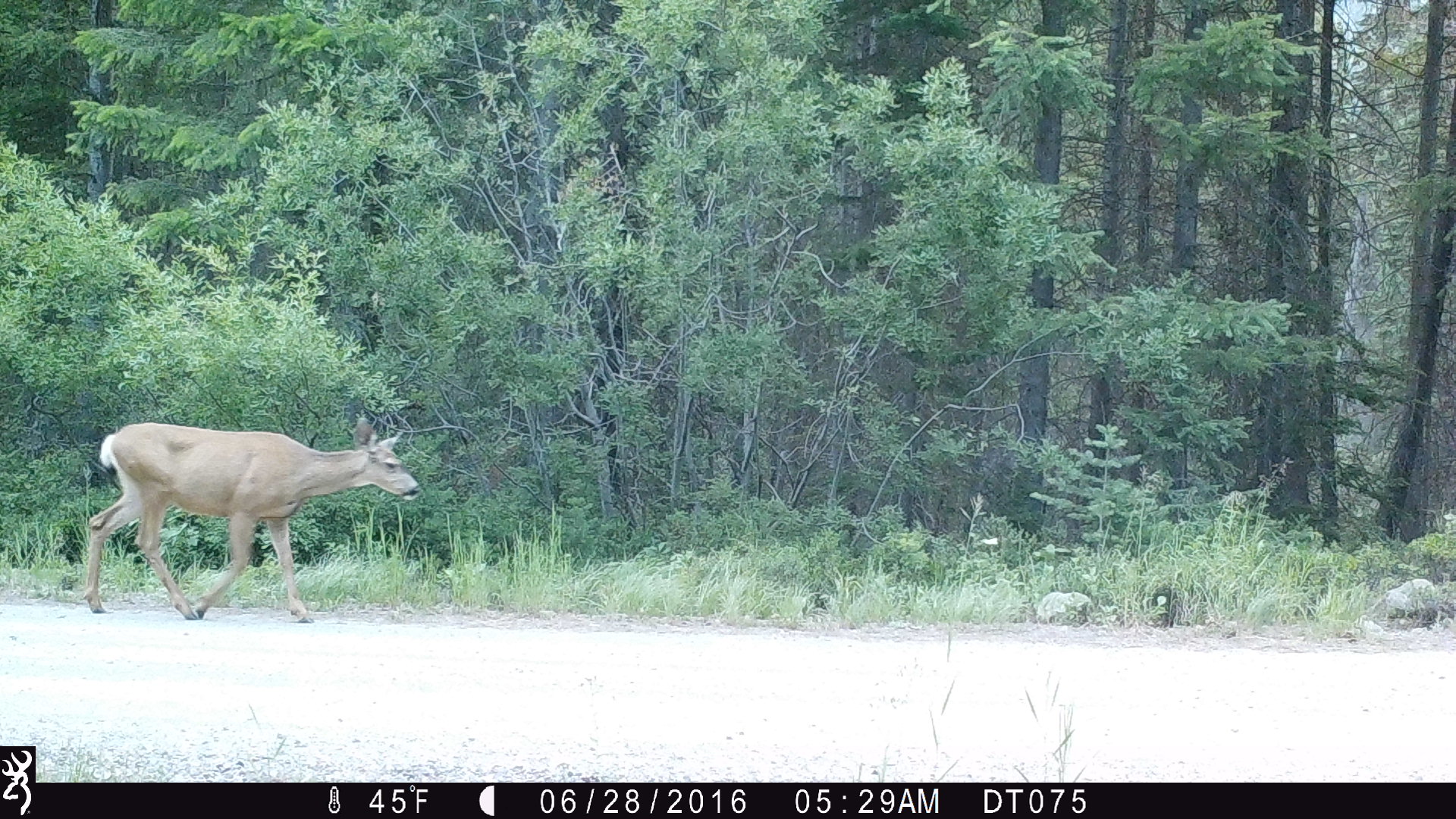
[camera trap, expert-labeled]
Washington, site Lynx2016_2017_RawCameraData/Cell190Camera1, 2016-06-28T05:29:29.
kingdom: Animalia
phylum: Chordata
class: Mammalia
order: Artiodactyla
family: Cervidae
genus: Odocoileus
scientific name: Odocoileus hemionus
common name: mule deer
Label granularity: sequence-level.